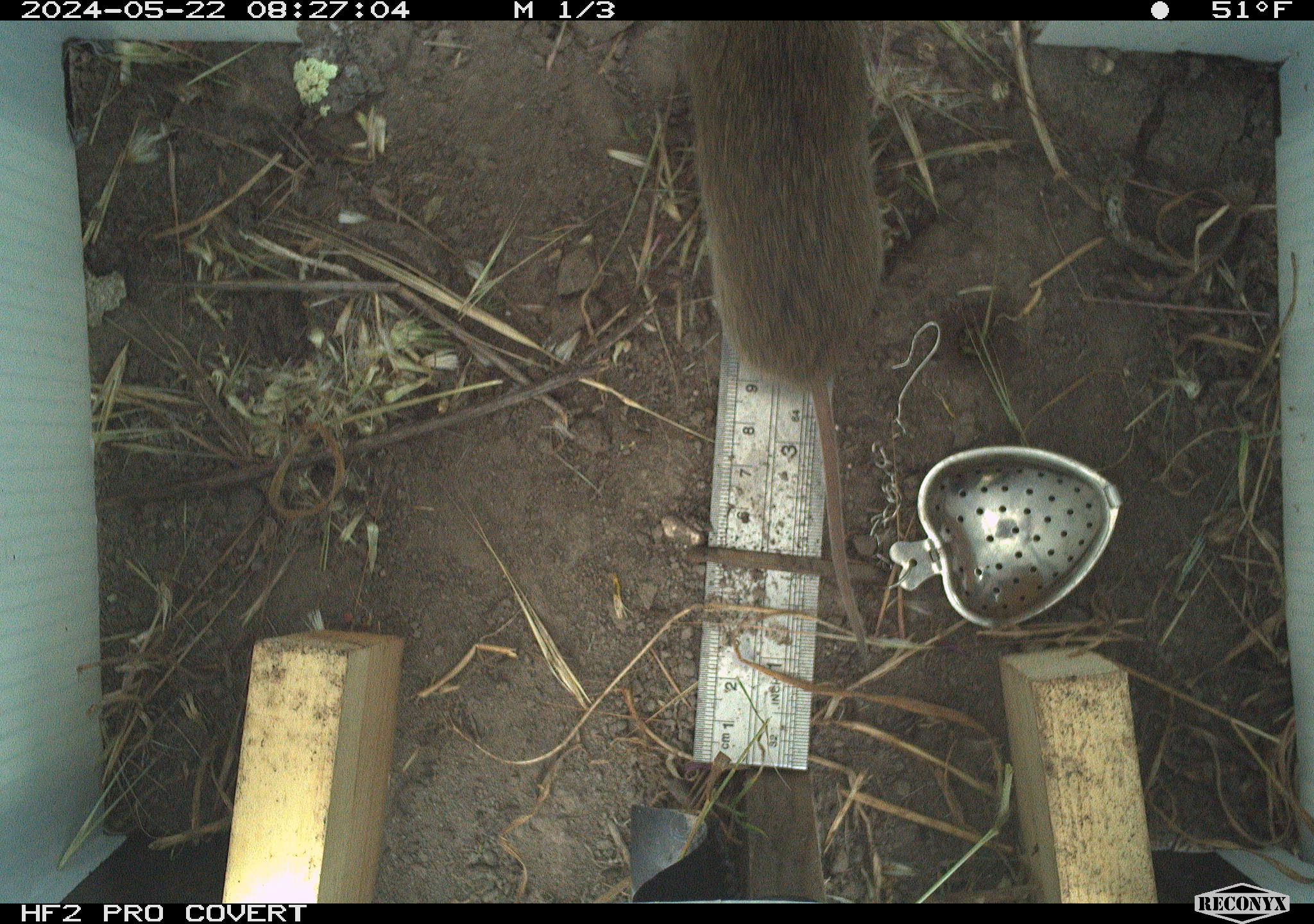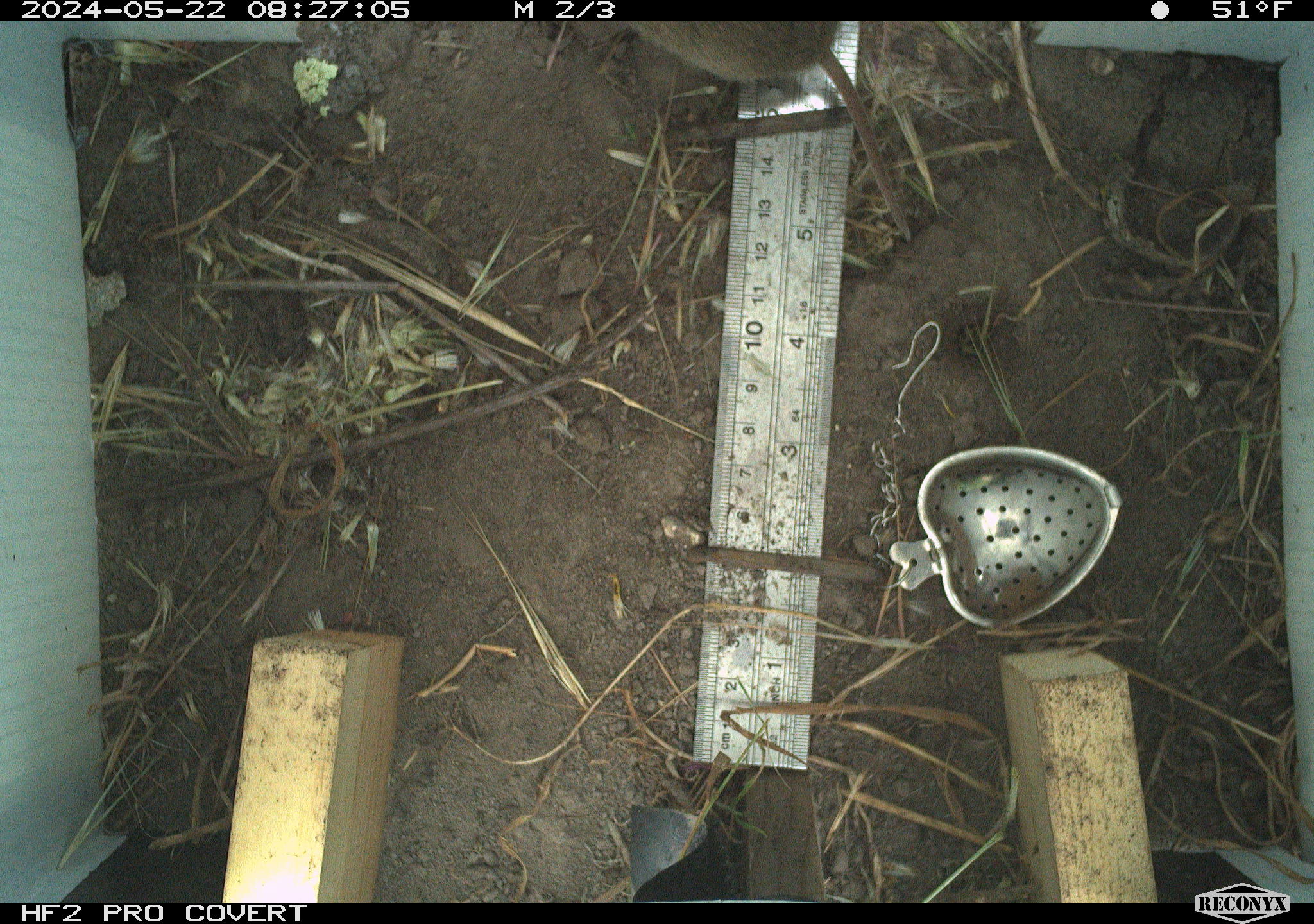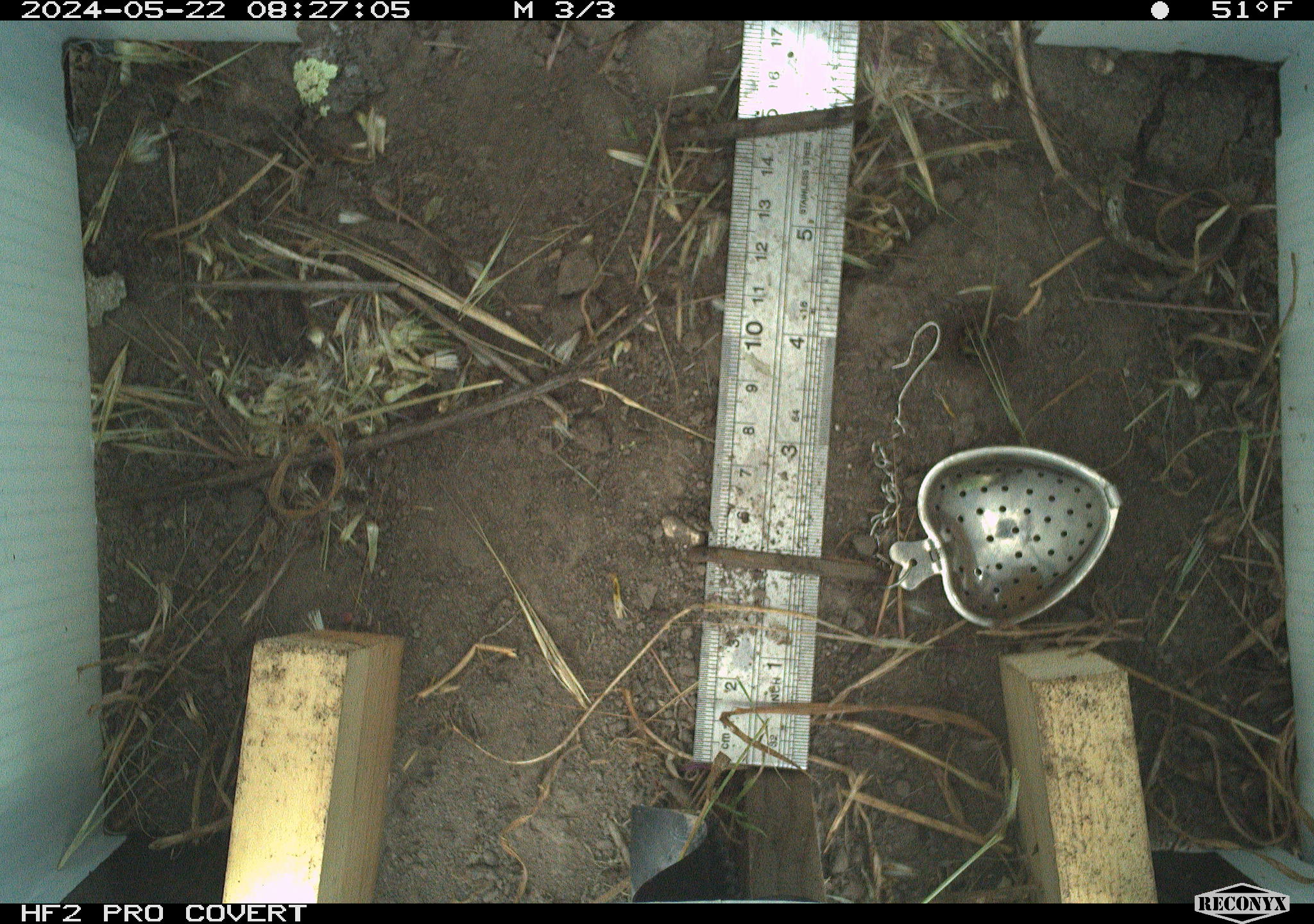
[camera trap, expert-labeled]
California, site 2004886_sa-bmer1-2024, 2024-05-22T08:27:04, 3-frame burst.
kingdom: Animalia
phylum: Chordata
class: Mammalia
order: Rodentia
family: Cricetidae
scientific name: Arvicolinae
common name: voles, lemmings, and muskrats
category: arvicolinae subfamily